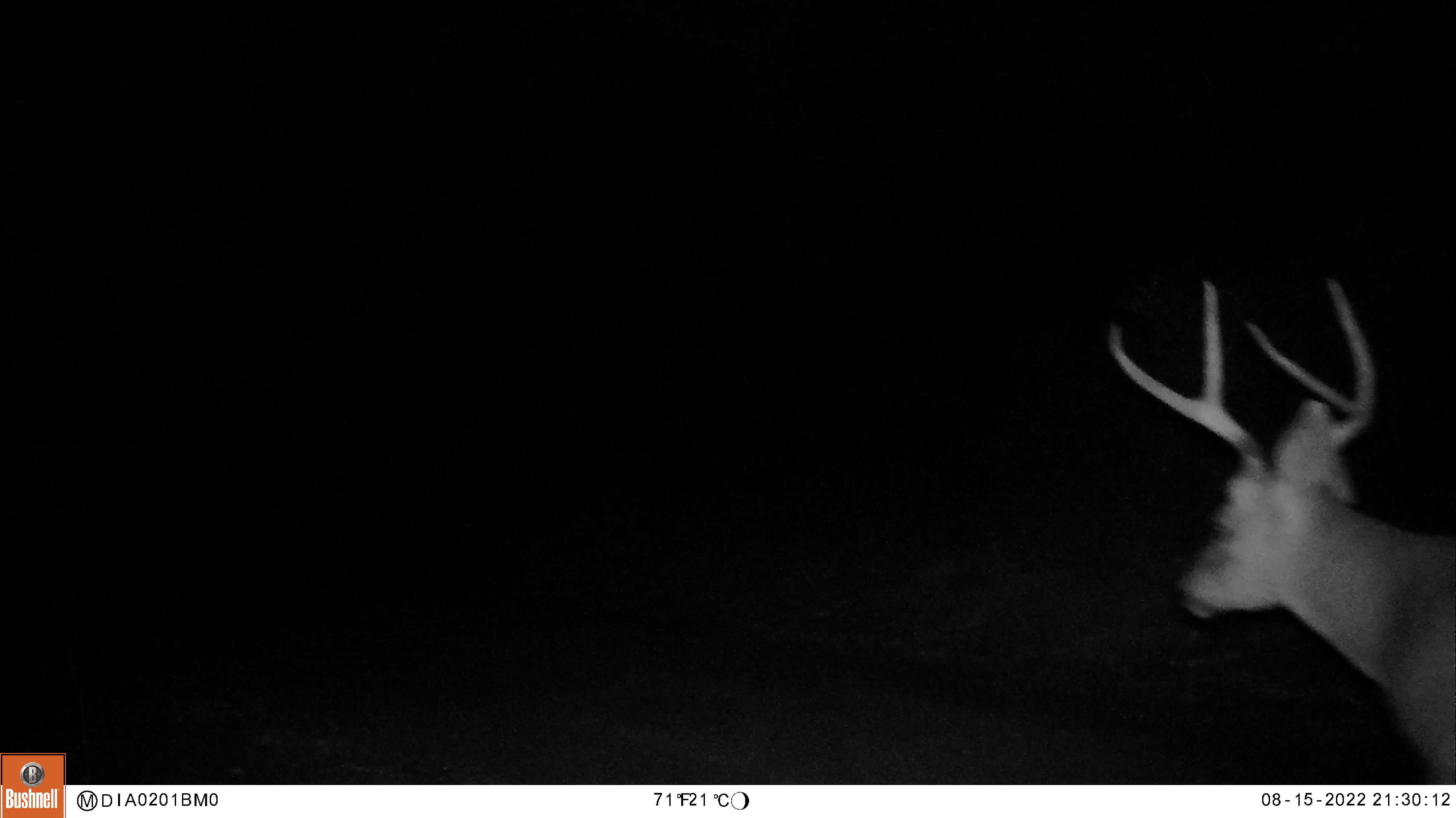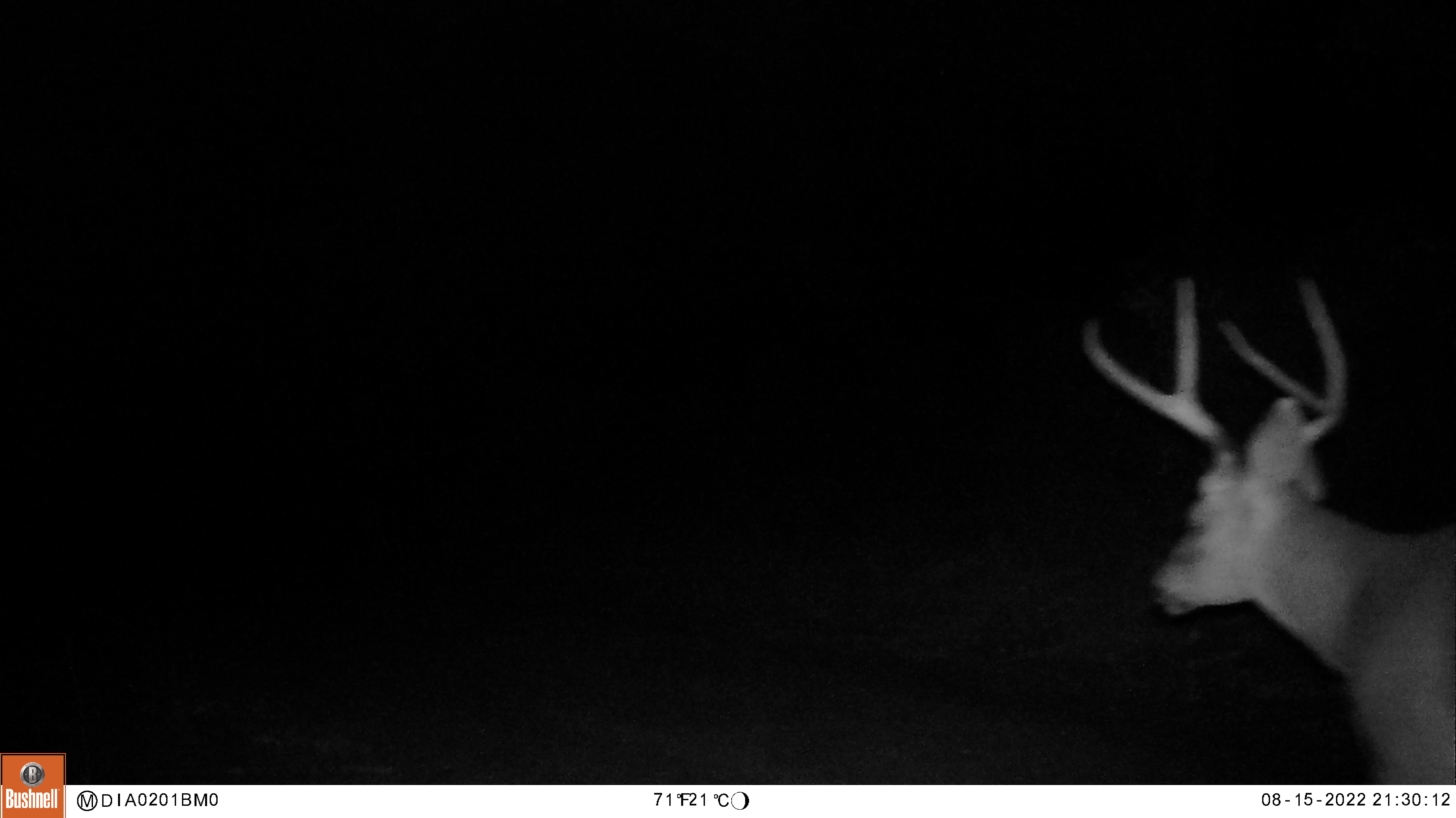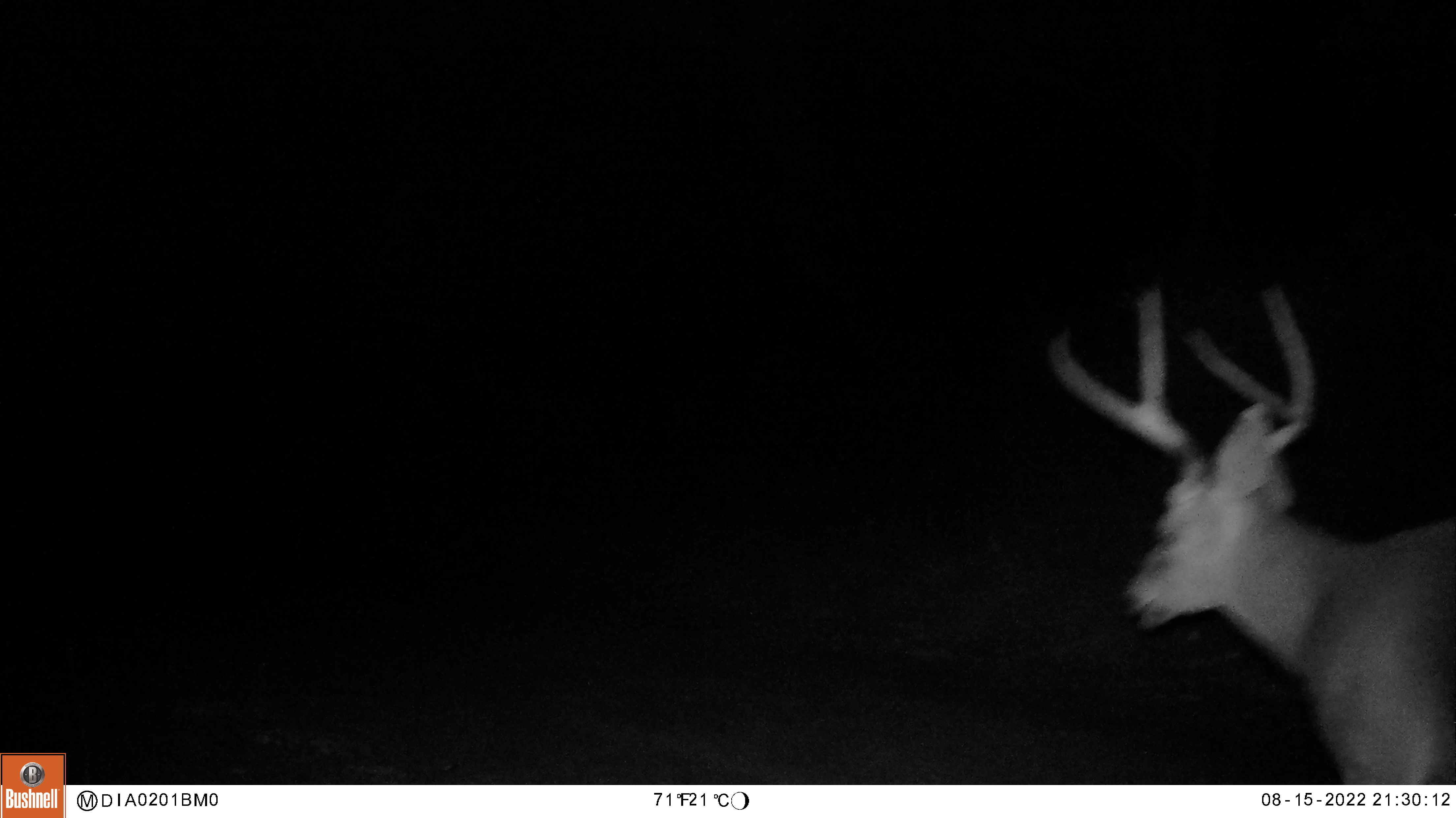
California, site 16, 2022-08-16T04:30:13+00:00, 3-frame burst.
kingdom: Animalia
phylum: Chordata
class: Mammalia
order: Artiodactyla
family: Cervidae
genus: Odocoileus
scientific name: Odocoileus hemionus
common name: mule deer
Mule deer (Odocoileus hemionus).